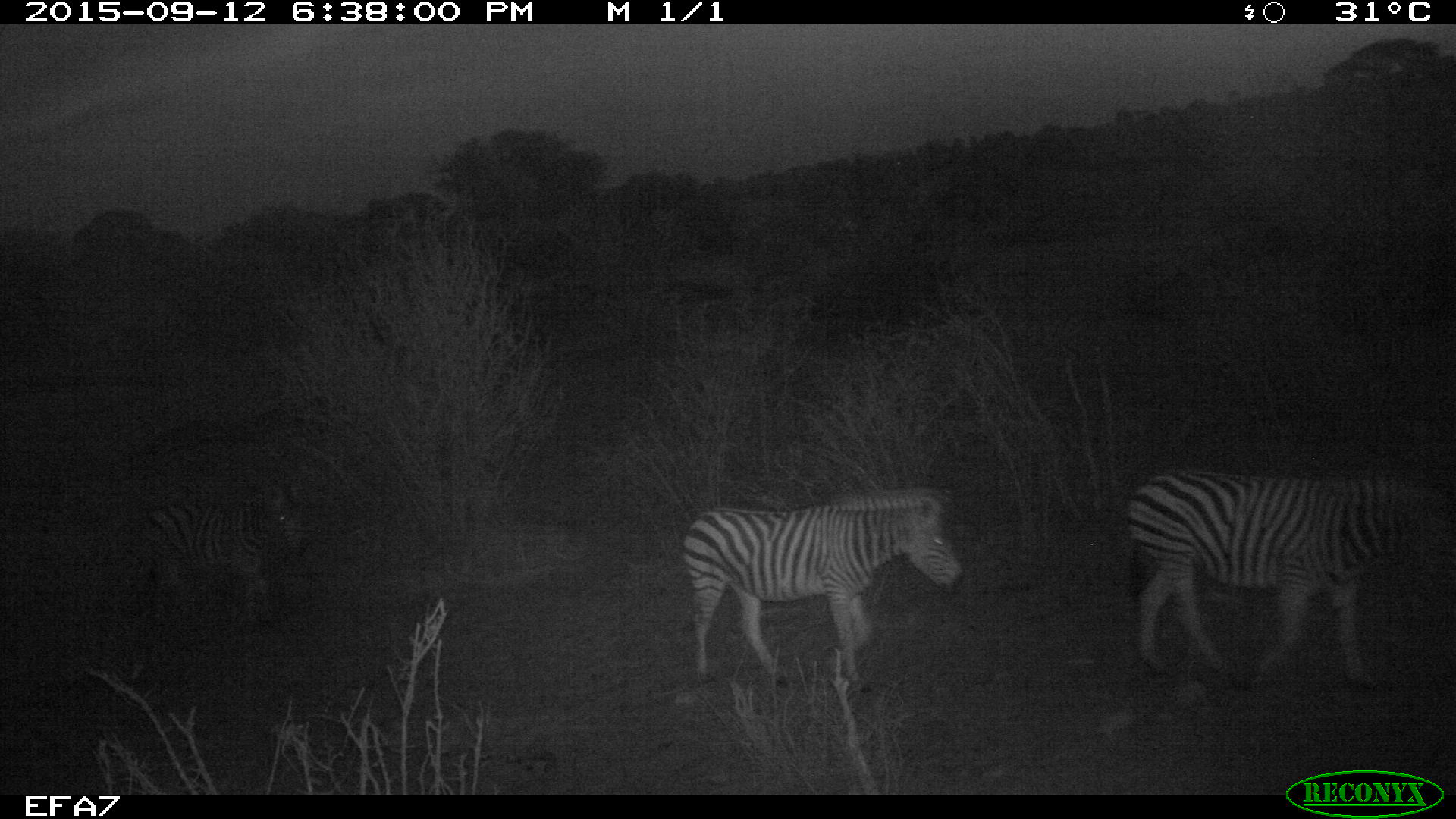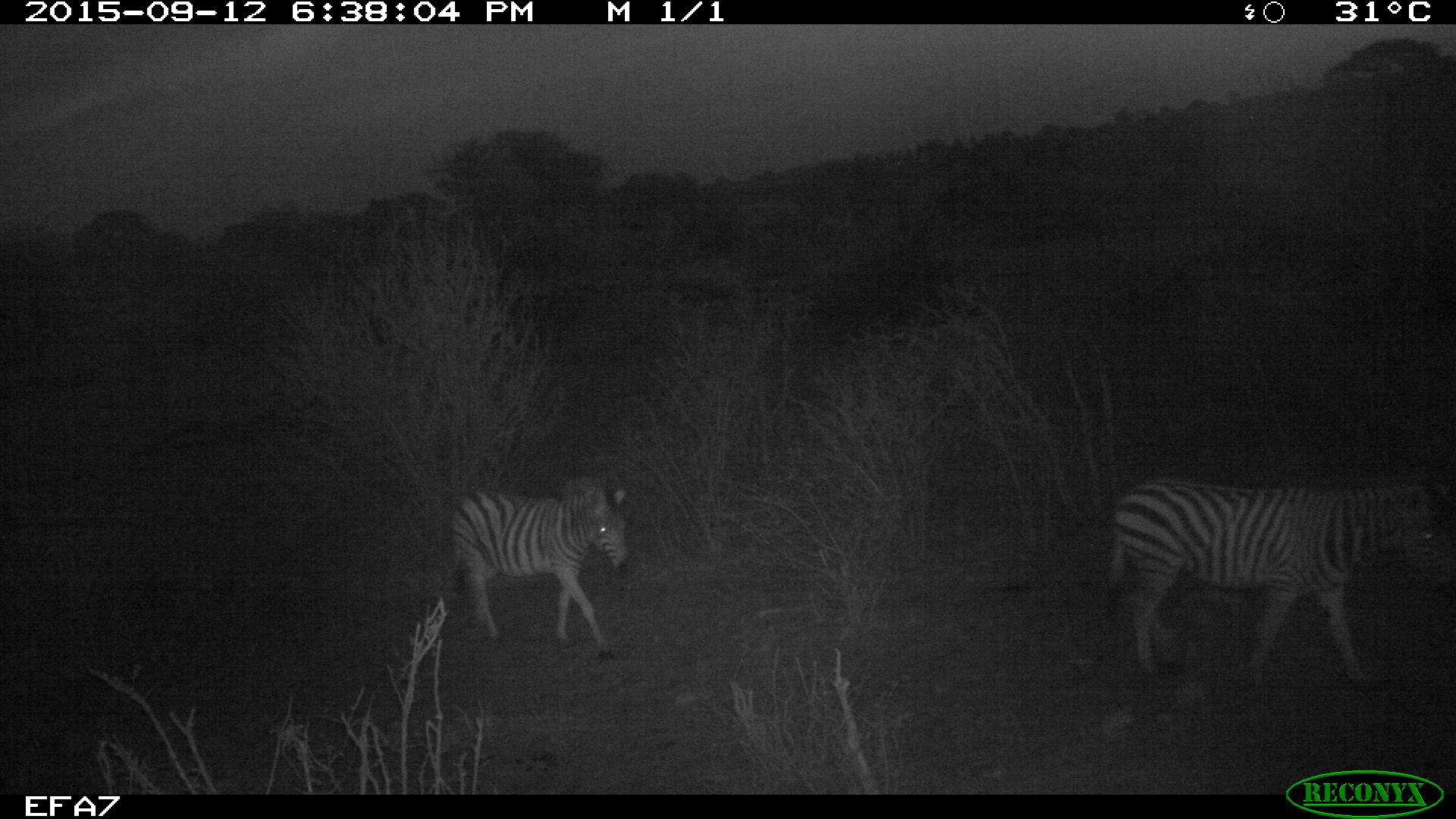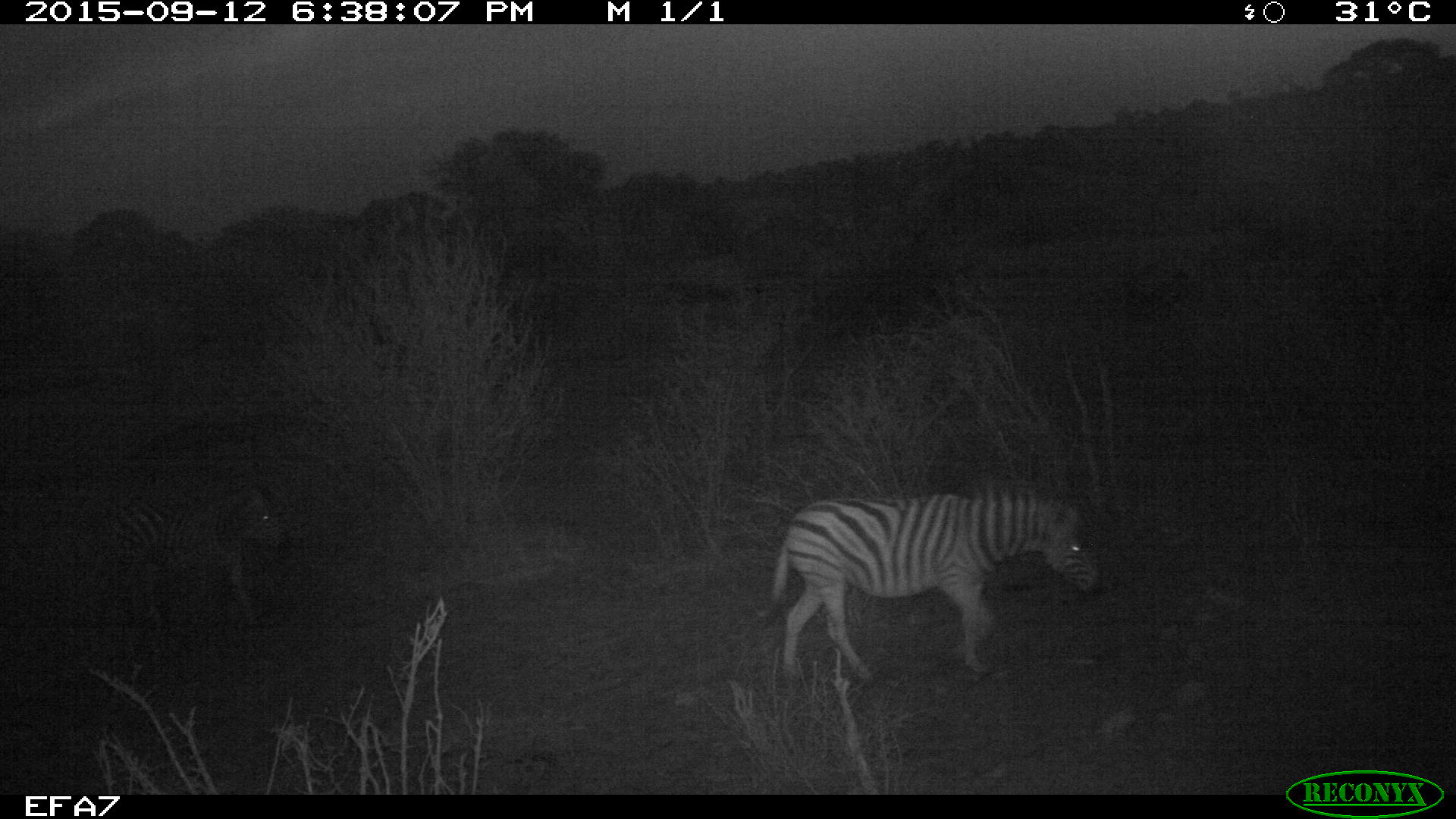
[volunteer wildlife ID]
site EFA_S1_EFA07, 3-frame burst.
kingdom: Animalia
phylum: Chordata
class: Mammalia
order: Perissodactyla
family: Equidae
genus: Equus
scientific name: Equus quagga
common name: plains zebra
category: zebraplains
Zebraplains (plains zebra) (Equus quagga), count 3. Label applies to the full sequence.